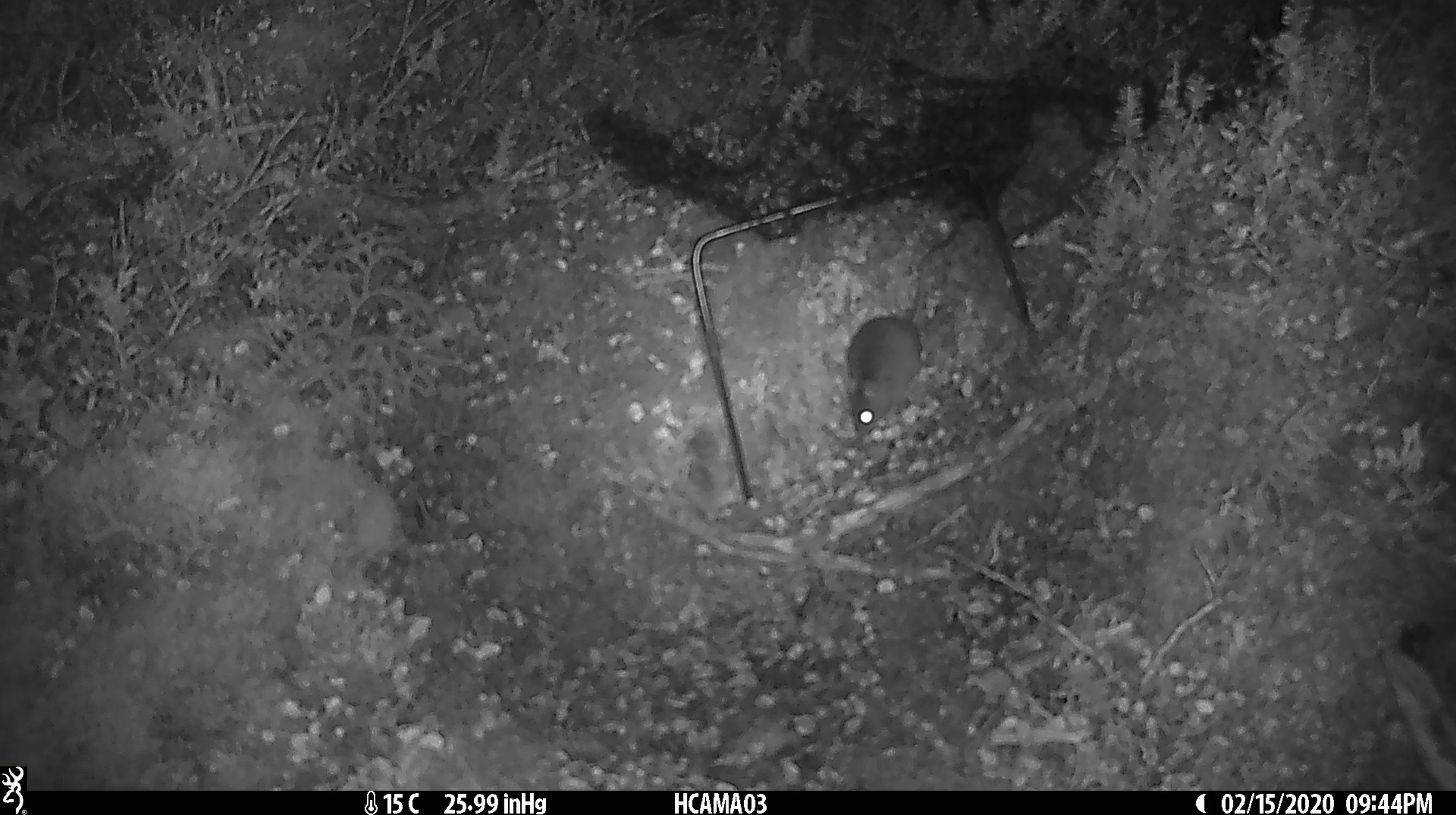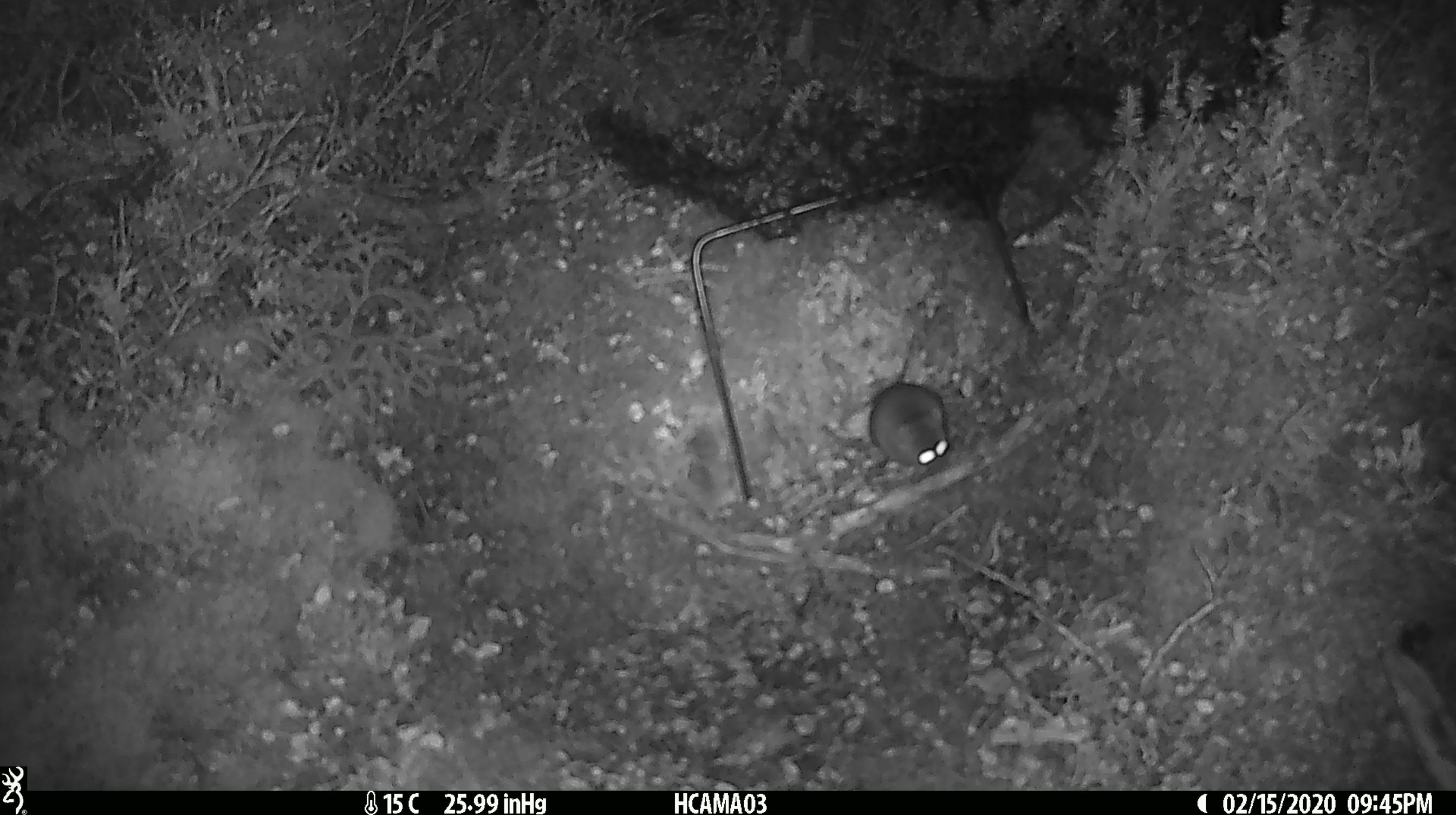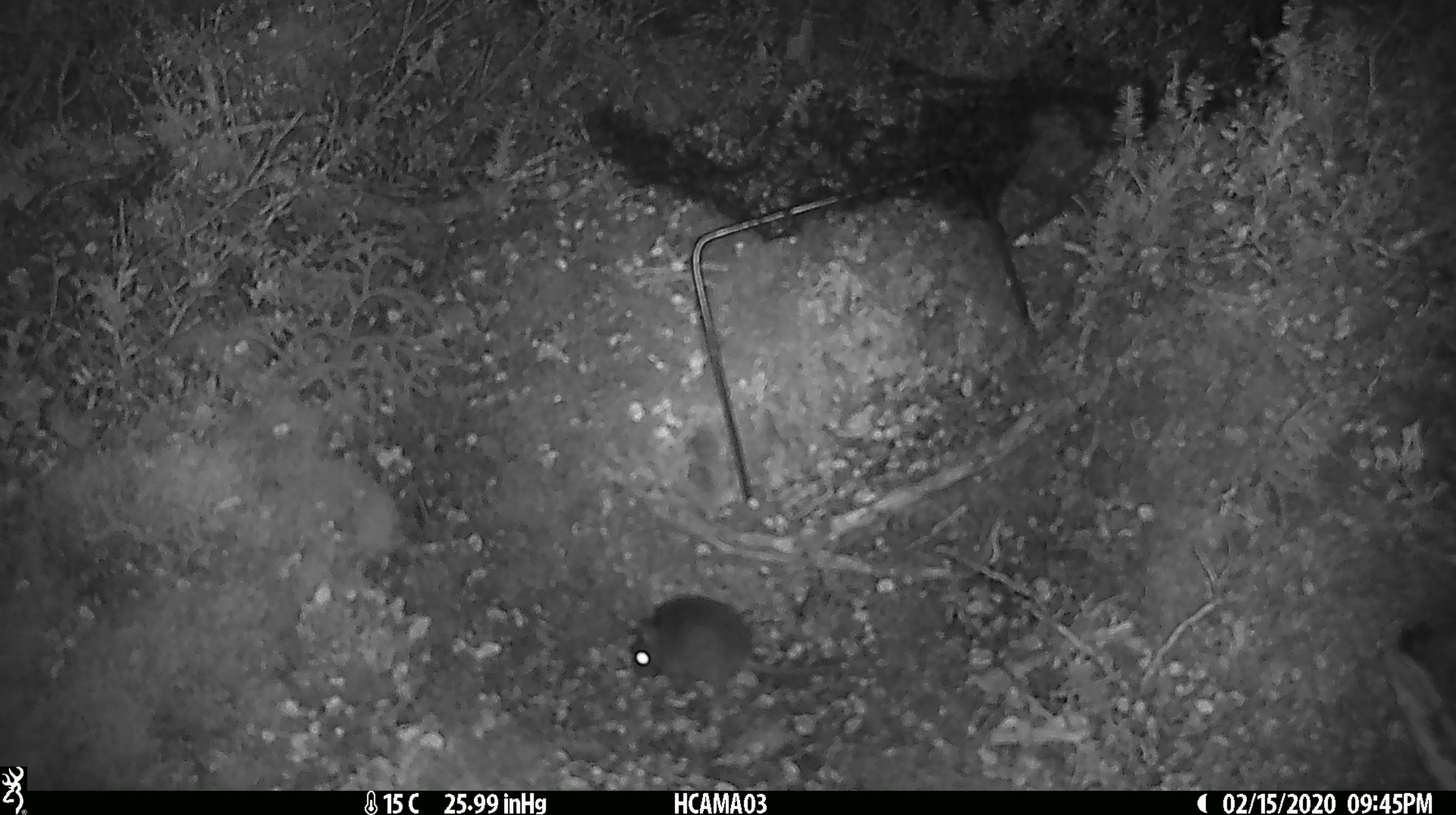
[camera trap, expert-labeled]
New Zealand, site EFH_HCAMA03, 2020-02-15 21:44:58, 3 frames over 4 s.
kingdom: Animalia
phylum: Chordata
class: Mammalia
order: Rodentia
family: Muridae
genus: Mus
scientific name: Mus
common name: mouse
Mouse (Mus).